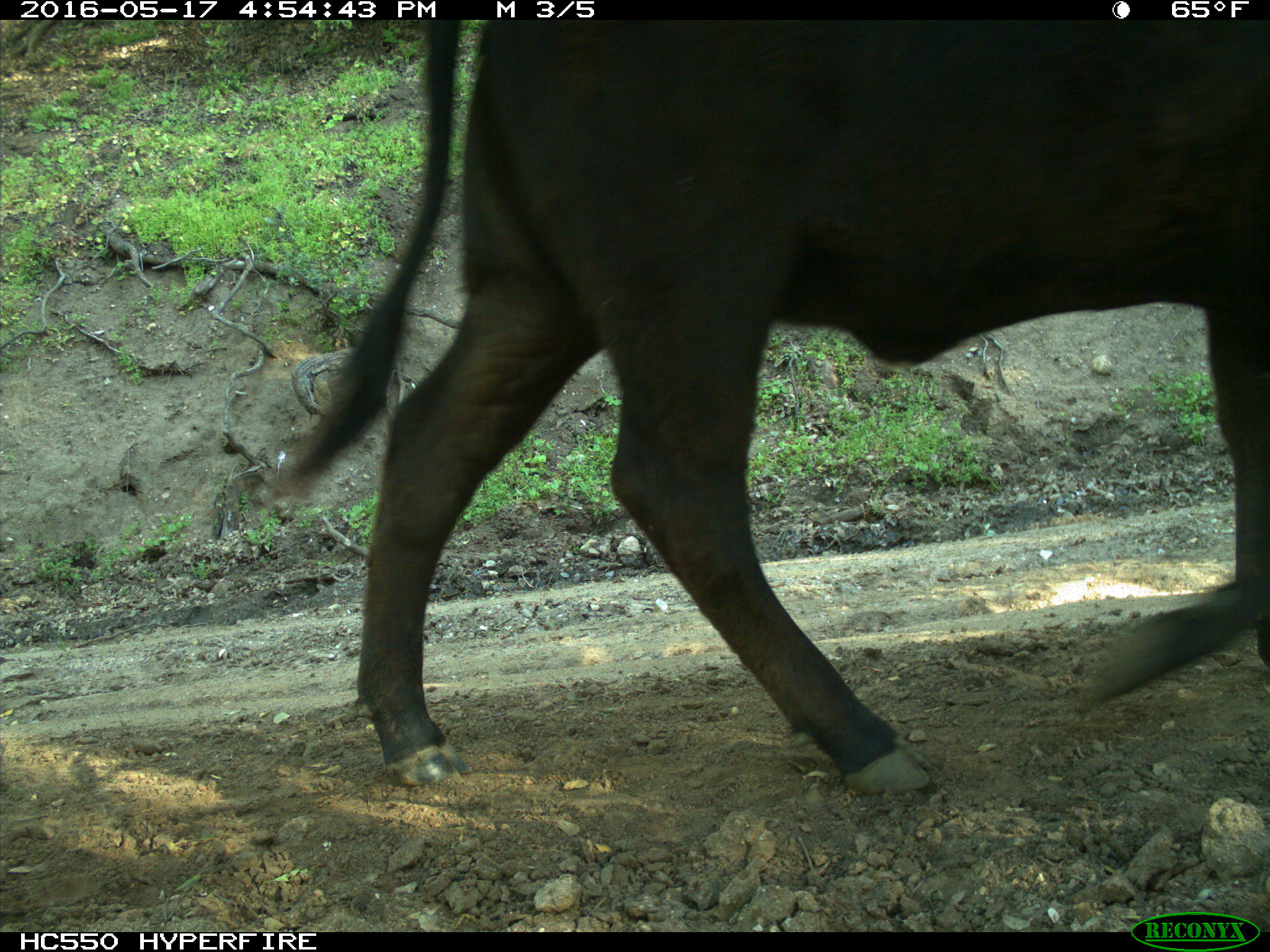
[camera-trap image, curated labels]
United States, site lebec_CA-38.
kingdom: Animalia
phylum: Chordata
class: Mammalia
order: Artiodactyla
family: Bovidae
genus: Bos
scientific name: Bos taurus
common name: domestic cow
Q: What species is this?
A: Bos taurus (domestic cow).